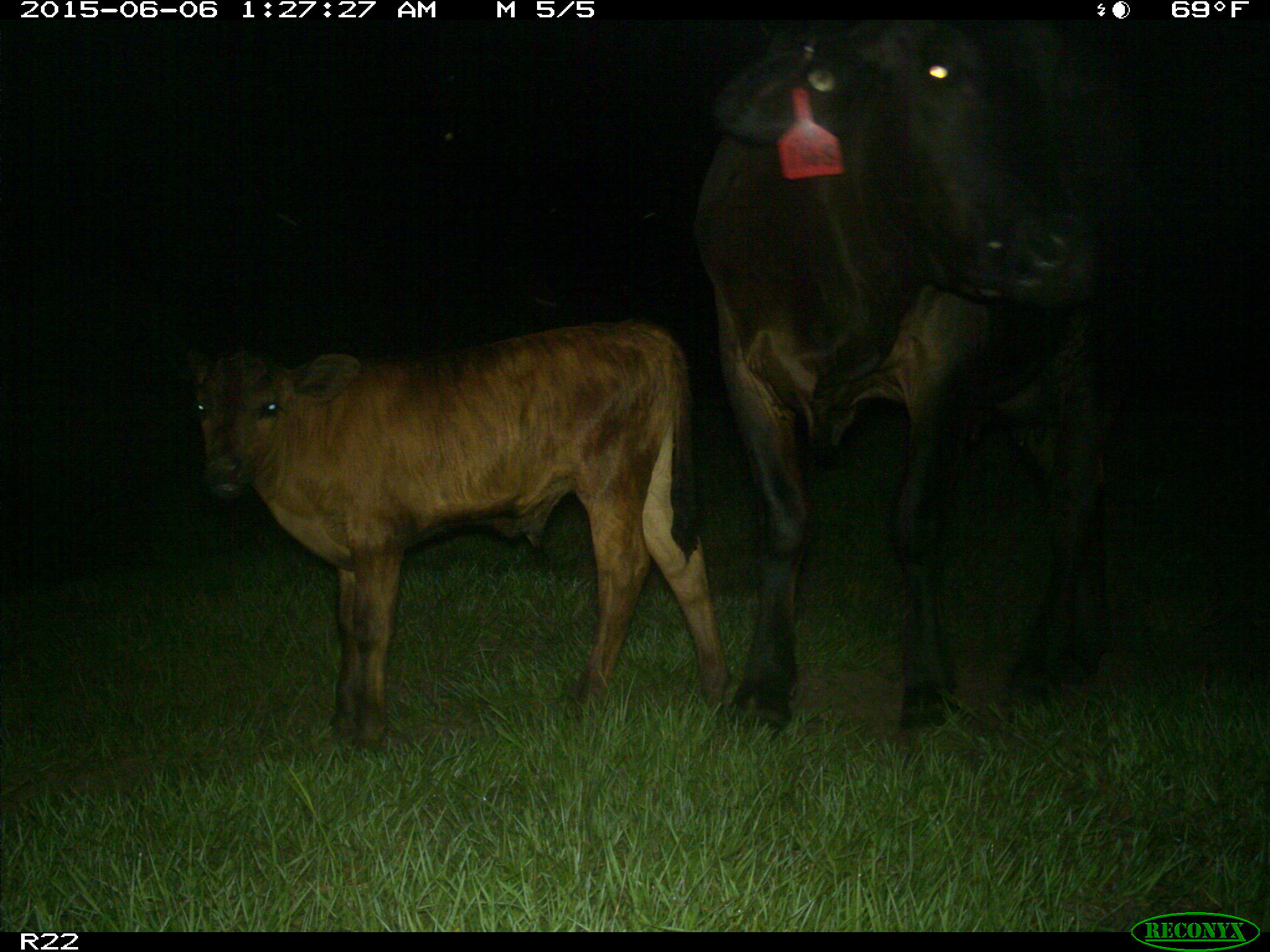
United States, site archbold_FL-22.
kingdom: Animalia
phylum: Chordata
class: Mammalia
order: Artiodactyla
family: Bovidae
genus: Bos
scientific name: Bos taurus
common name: domestic cow